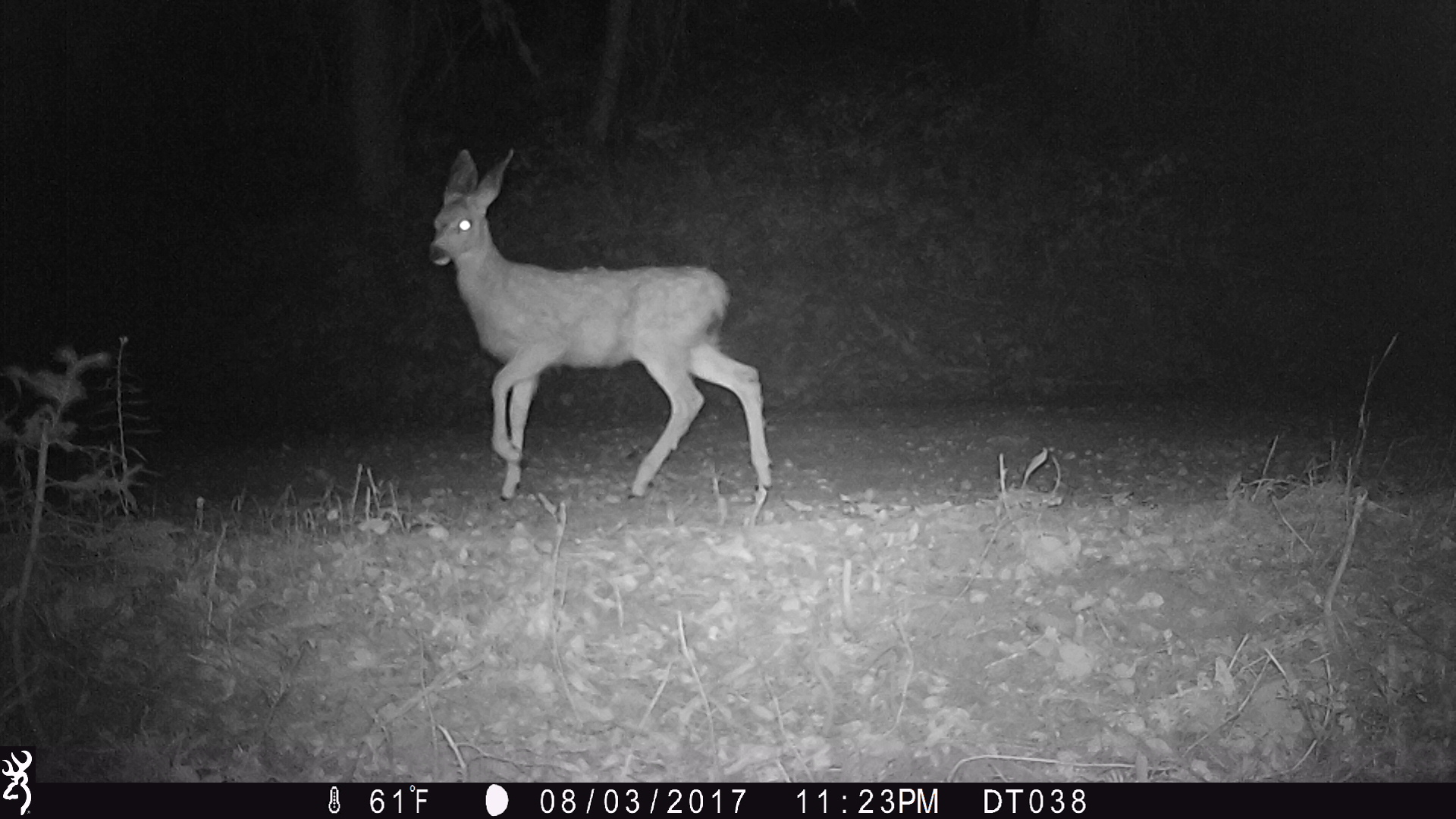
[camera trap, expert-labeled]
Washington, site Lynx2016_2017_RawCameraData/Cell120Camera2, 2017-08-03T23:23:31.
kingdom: Animalia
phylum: Chordata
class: Mammalia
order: Artiodactyla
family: Cervidae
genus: Odocoileus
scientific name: Odocoileus hemionus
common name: mule deer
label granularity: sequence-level